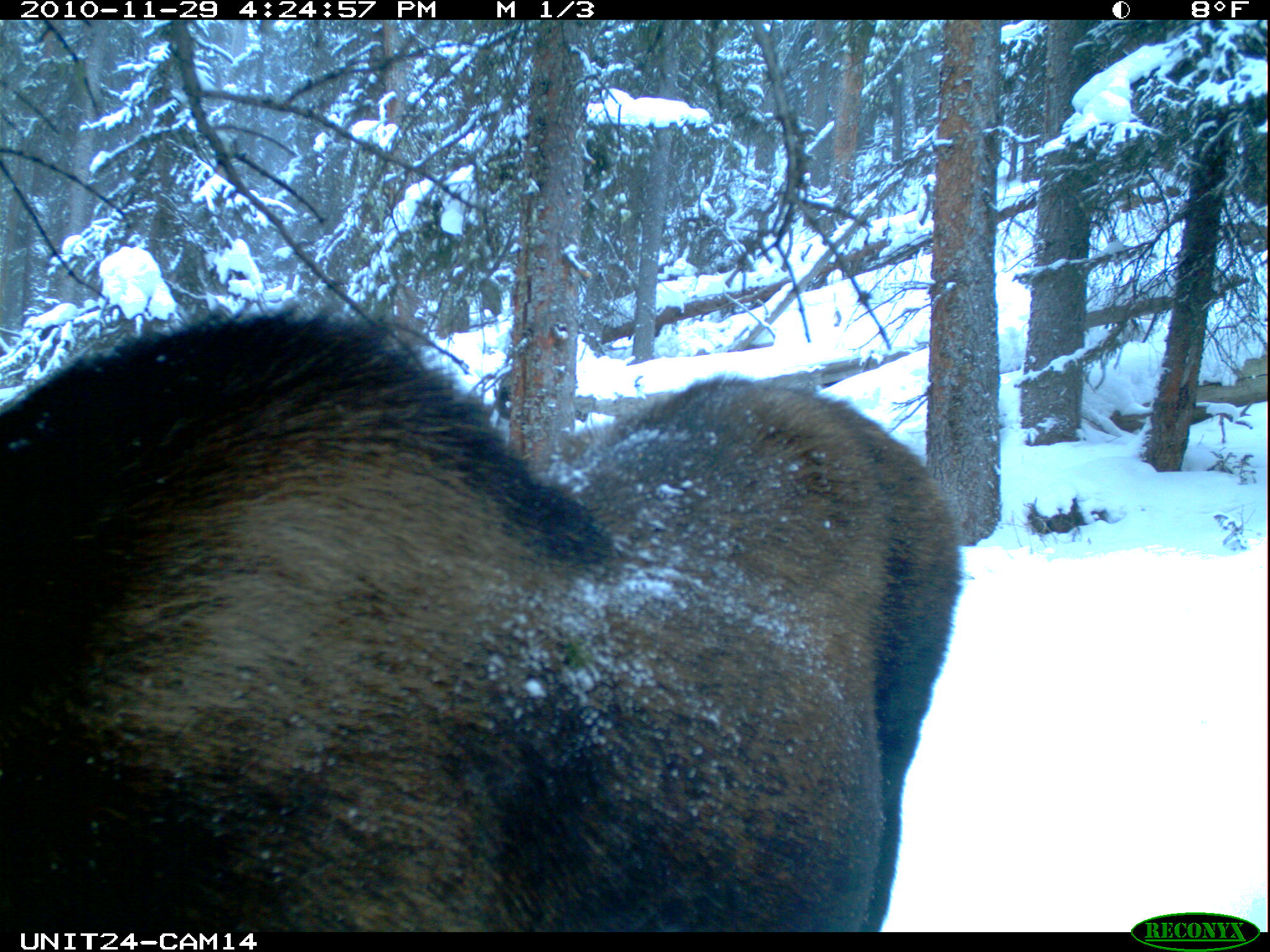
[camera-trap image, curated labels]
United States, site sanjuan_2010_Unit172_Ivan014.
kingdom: Animalia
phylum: Chordata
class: Mammalia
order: Artiodactyla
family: Cervidae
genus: Alces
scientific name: Alces alces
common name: moose